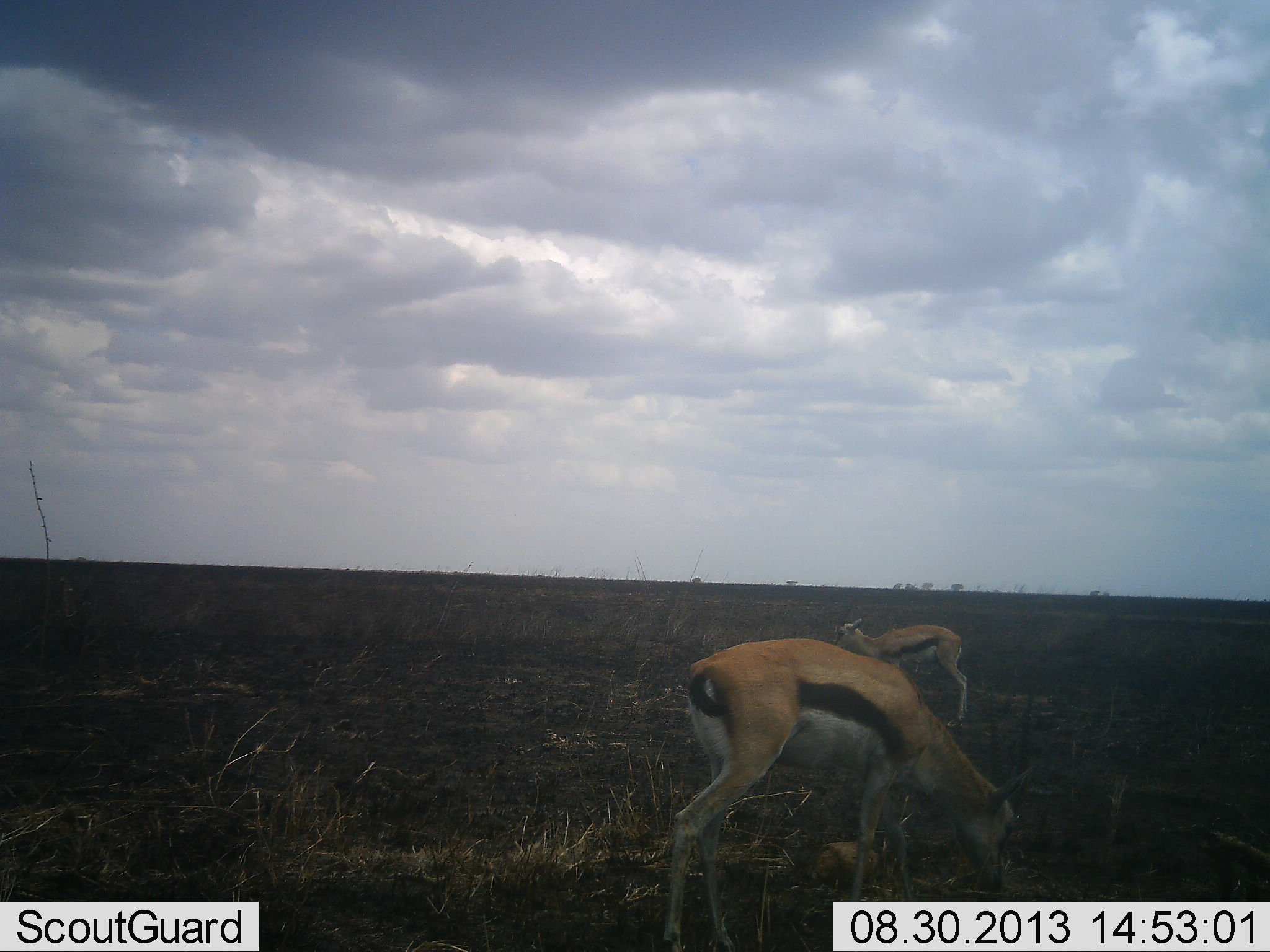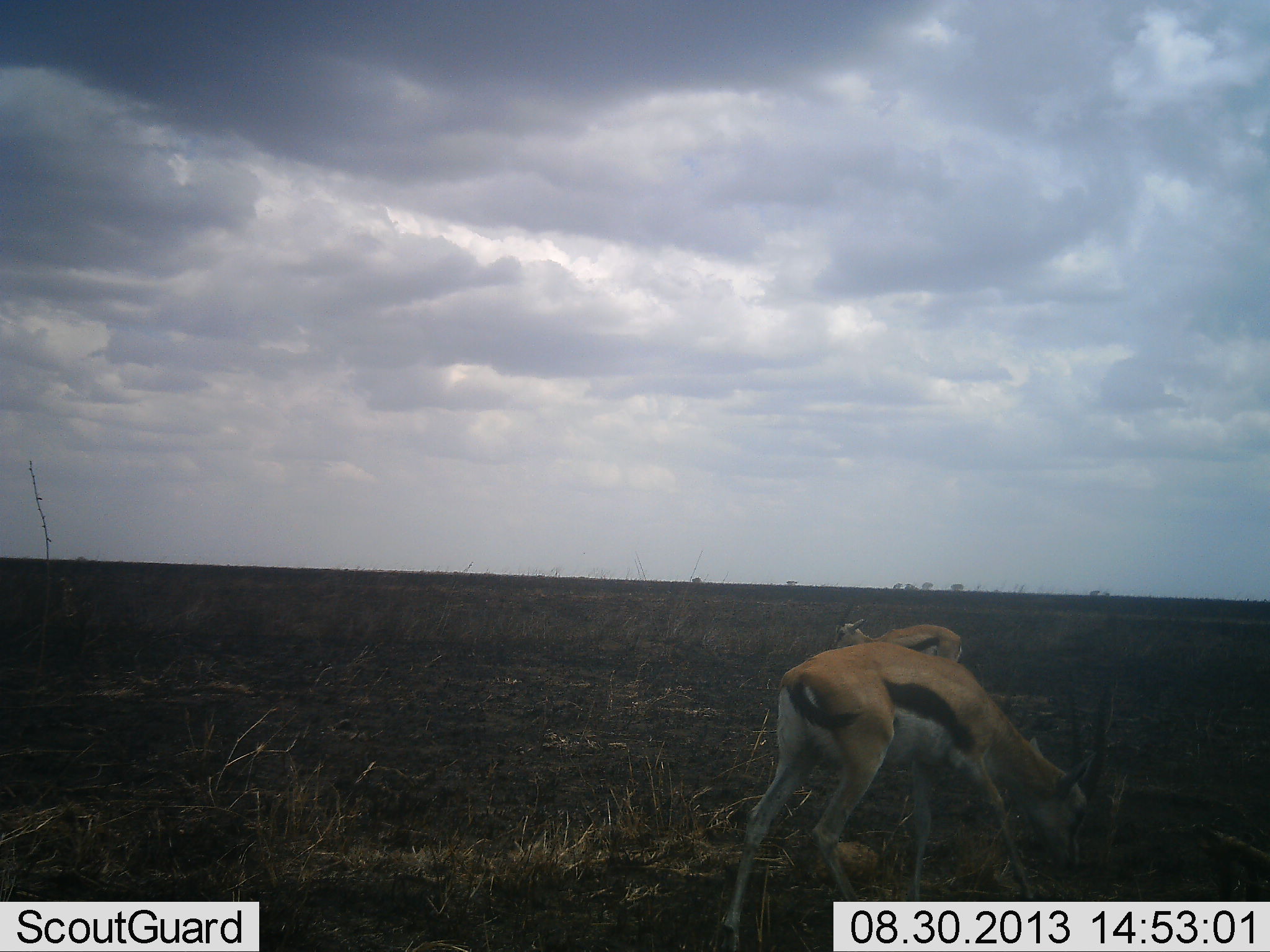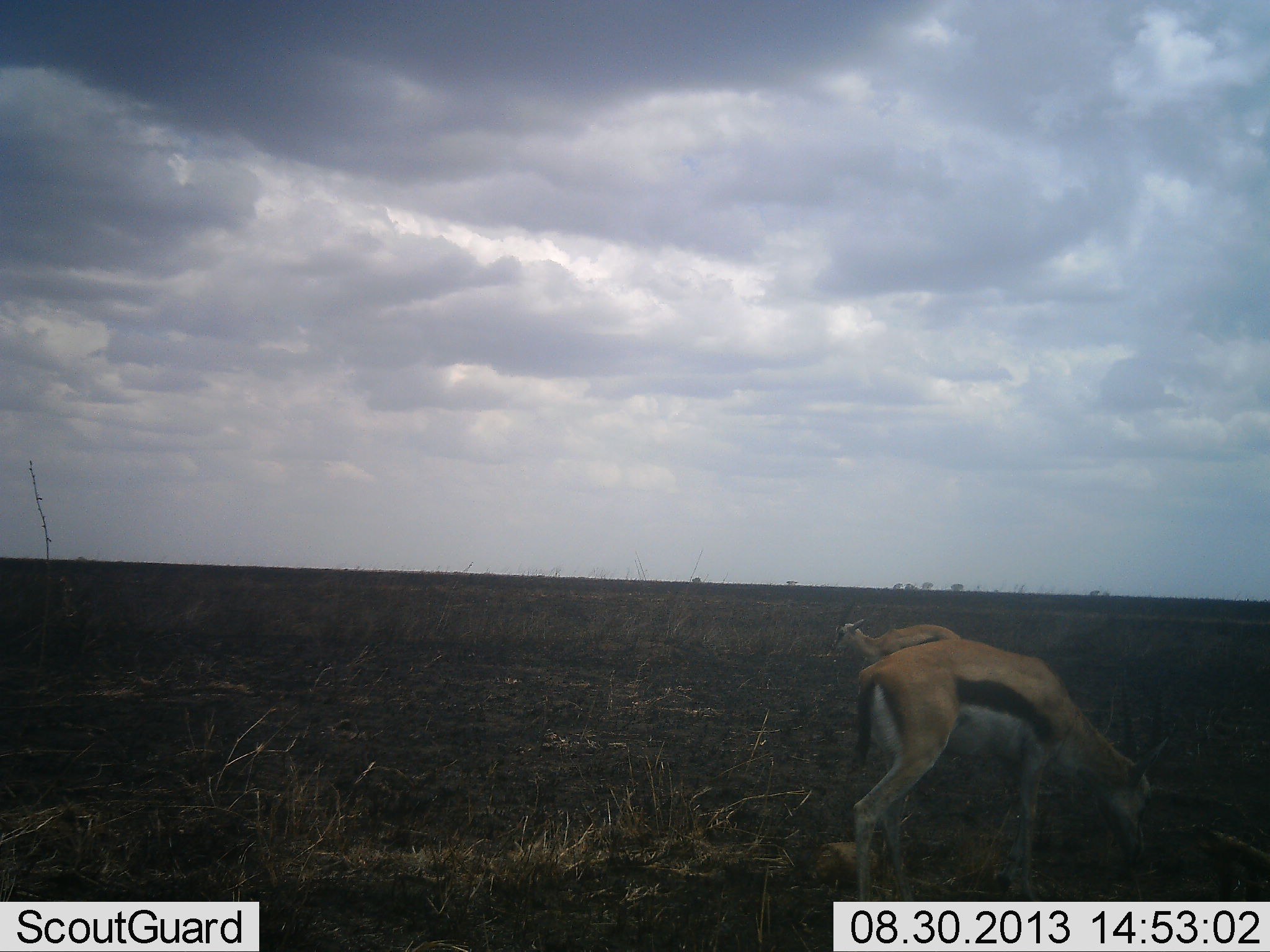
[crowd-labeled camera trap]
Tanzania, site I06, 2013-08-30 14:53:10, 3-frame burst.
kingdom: Animalia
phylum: Chordata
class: Mammalia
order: Artiodactyla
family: Bovidae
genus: Eudorcas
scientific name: Eudorcas thomsonii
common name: thomson's gazelle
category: gazellethomsons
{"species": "gazellethomsons (thomson's gazelle) (Eudorcas thomsonii)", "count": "2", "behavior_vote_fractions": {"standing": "55%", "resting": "0%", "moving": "38%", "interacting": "0%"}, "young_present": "0%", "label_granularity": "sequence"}